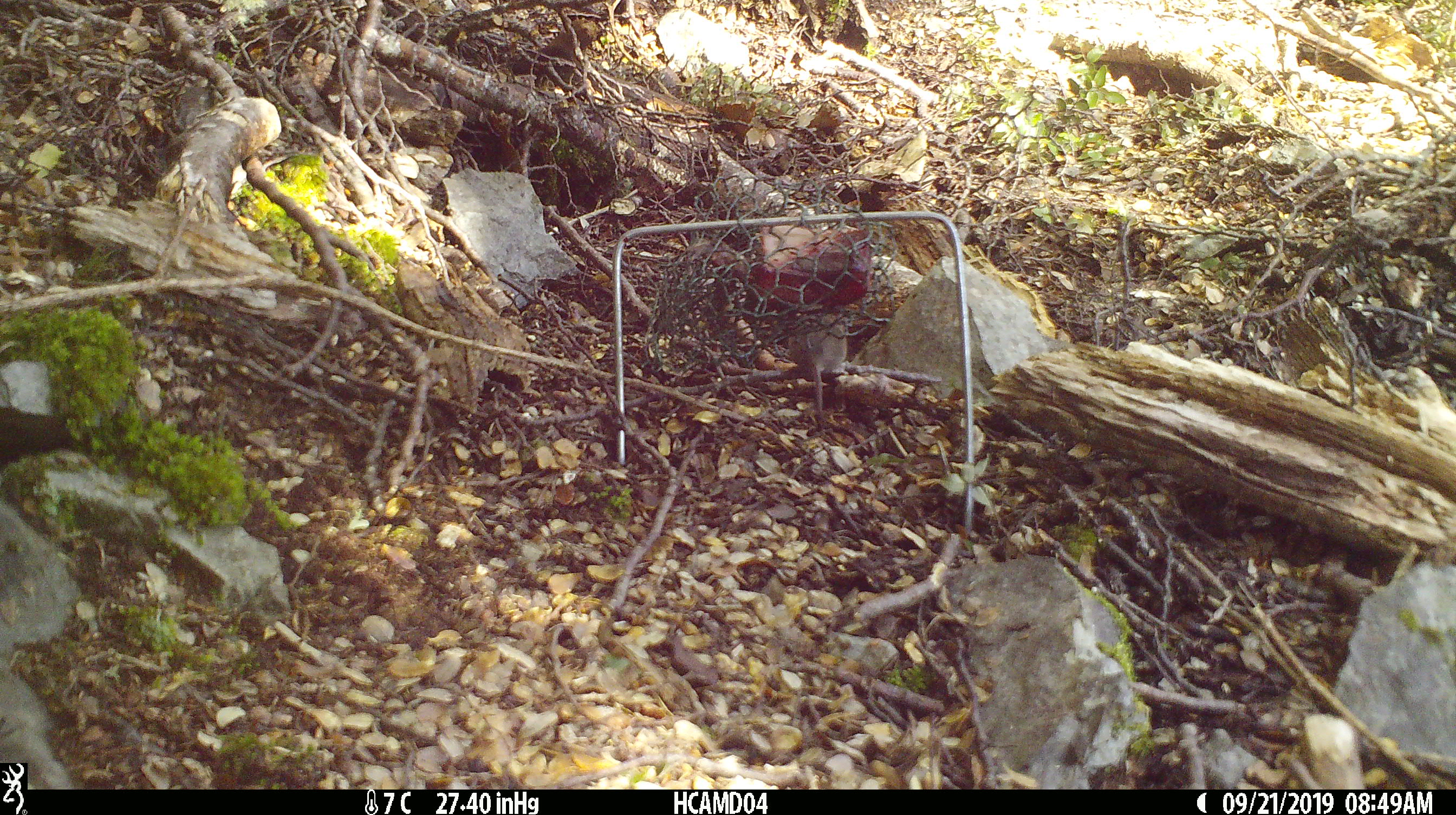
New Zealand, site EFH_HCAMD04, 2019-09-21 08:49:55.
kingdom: Animalia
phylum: Chordata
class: Mammalia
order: Rodentia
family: Muridae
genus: Mus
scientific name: Mus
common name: mouse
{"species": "mouse (Mus)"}